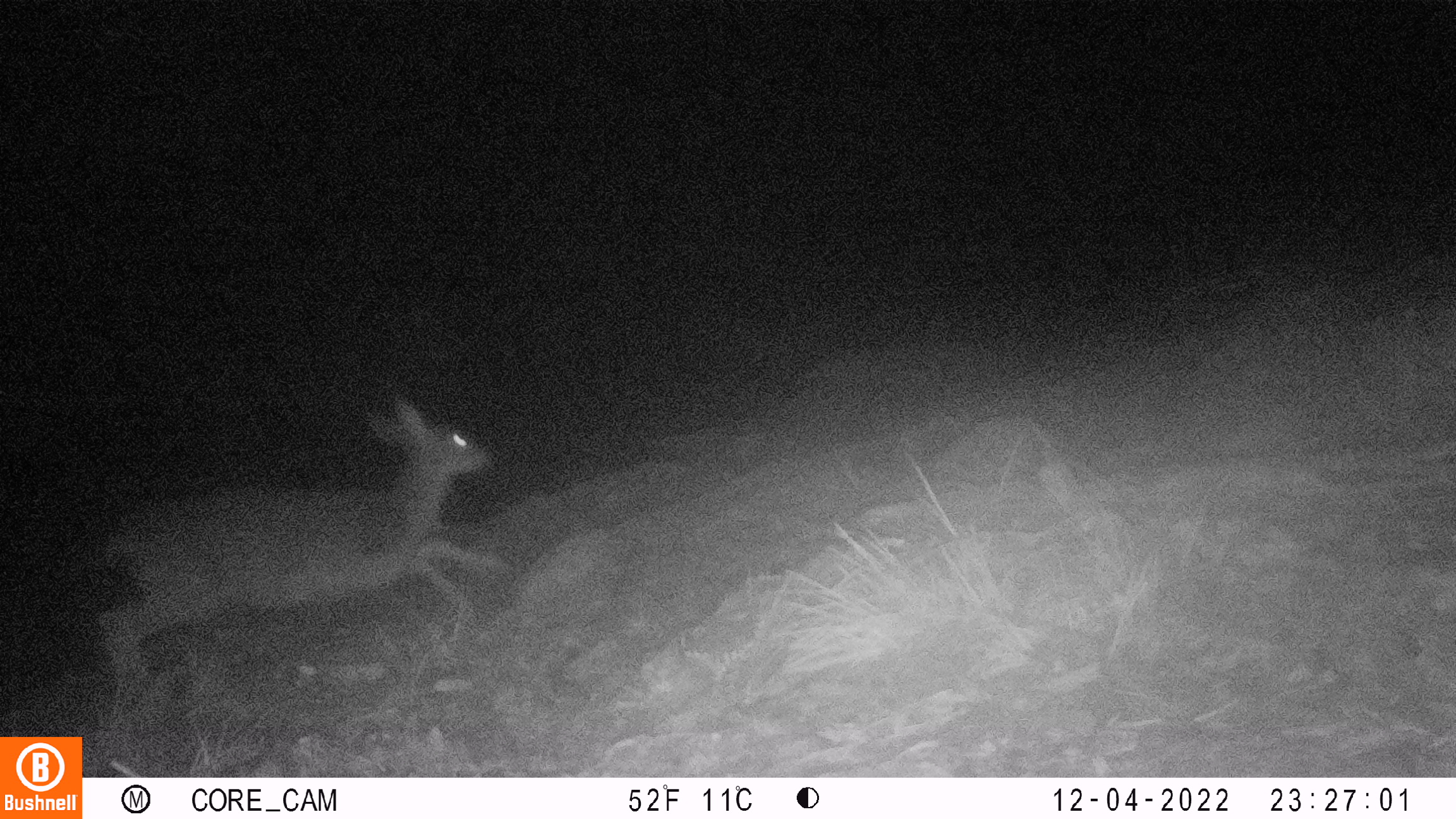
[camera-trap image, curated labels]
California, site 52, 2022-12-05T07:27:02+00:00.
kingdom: Animalia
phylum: Chordata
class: Mammalia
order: Artiodactyla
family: Cervidae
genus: Odocoileus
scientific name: Odocoileus hemionus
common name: mule deer